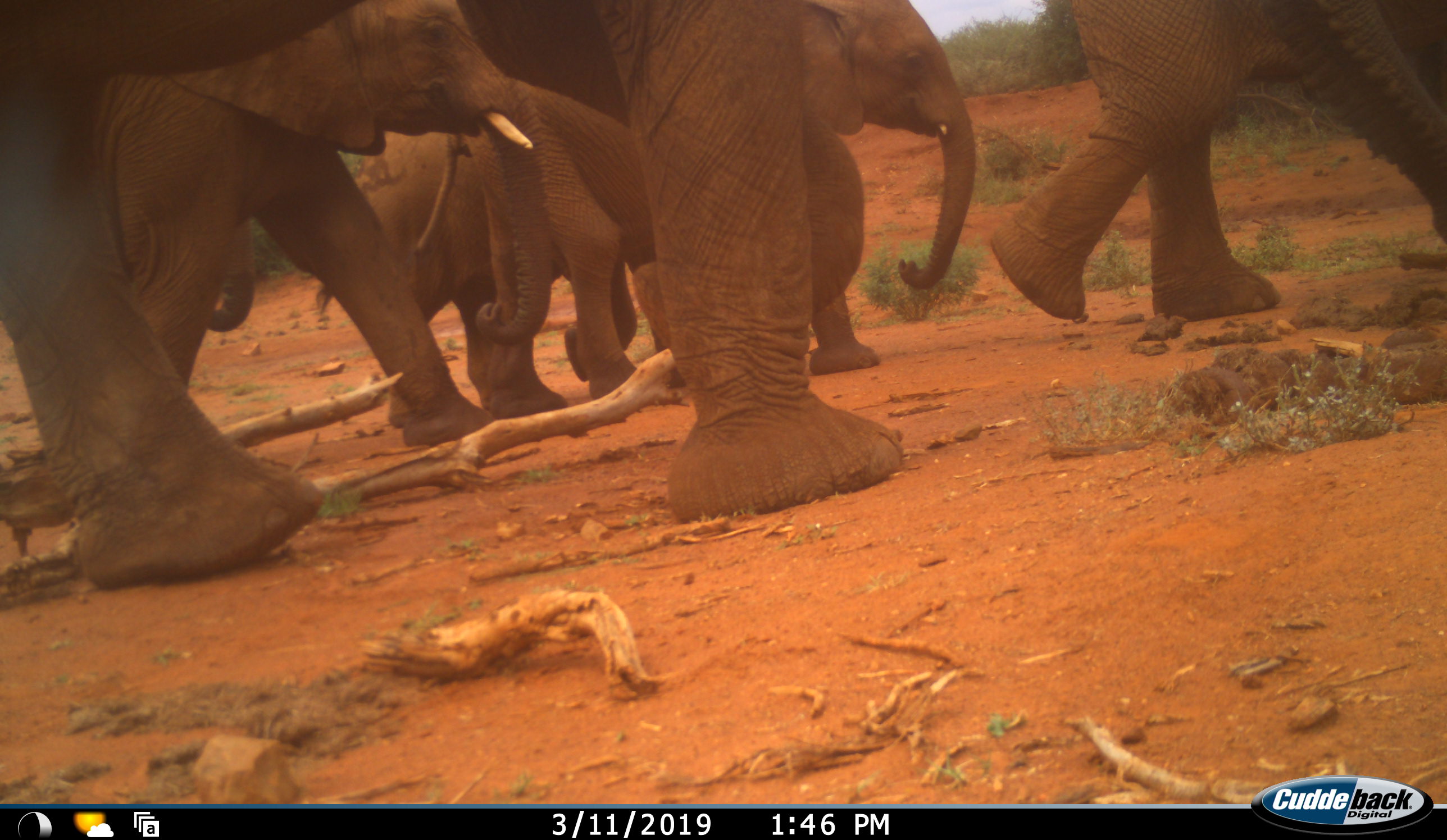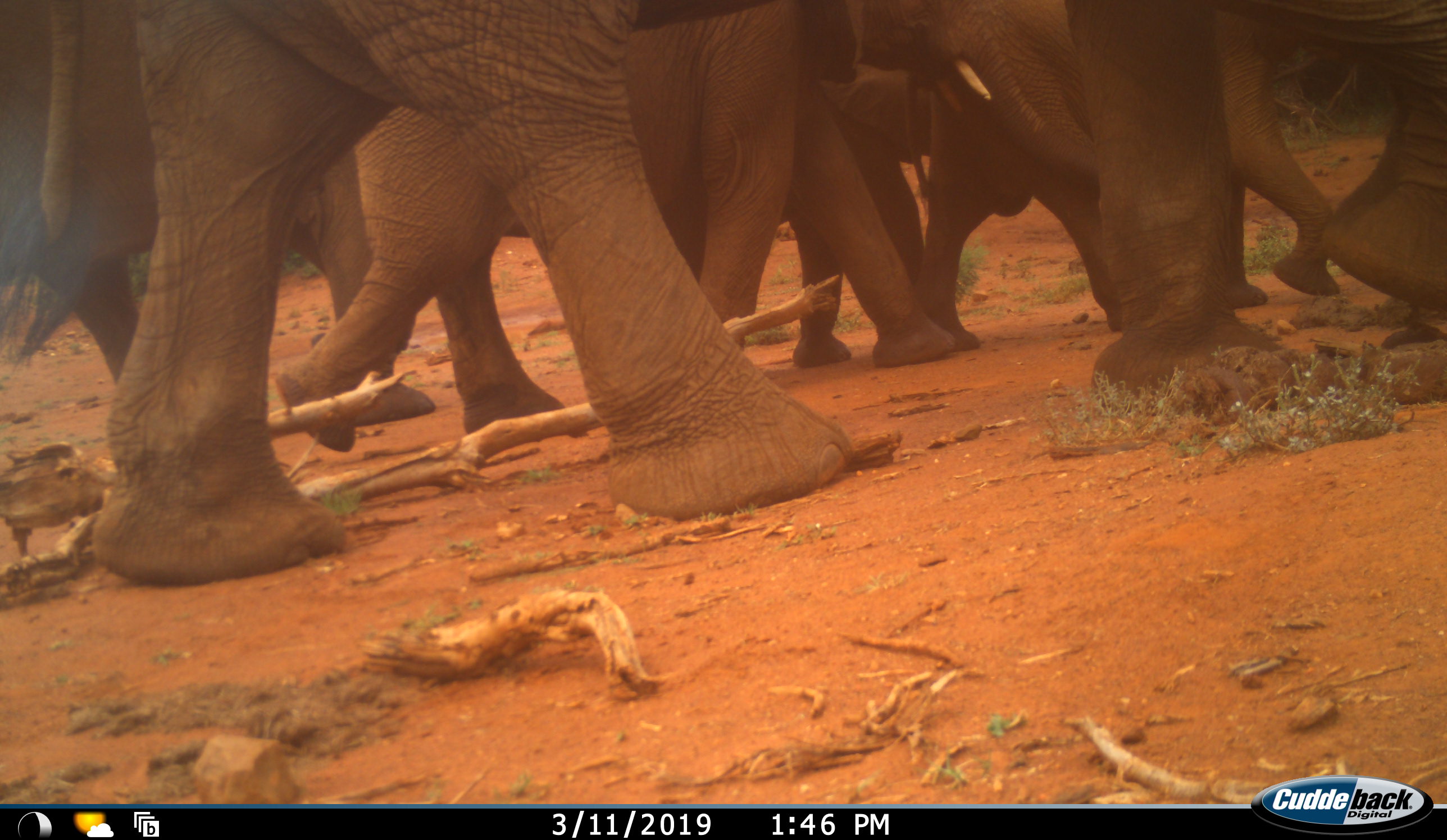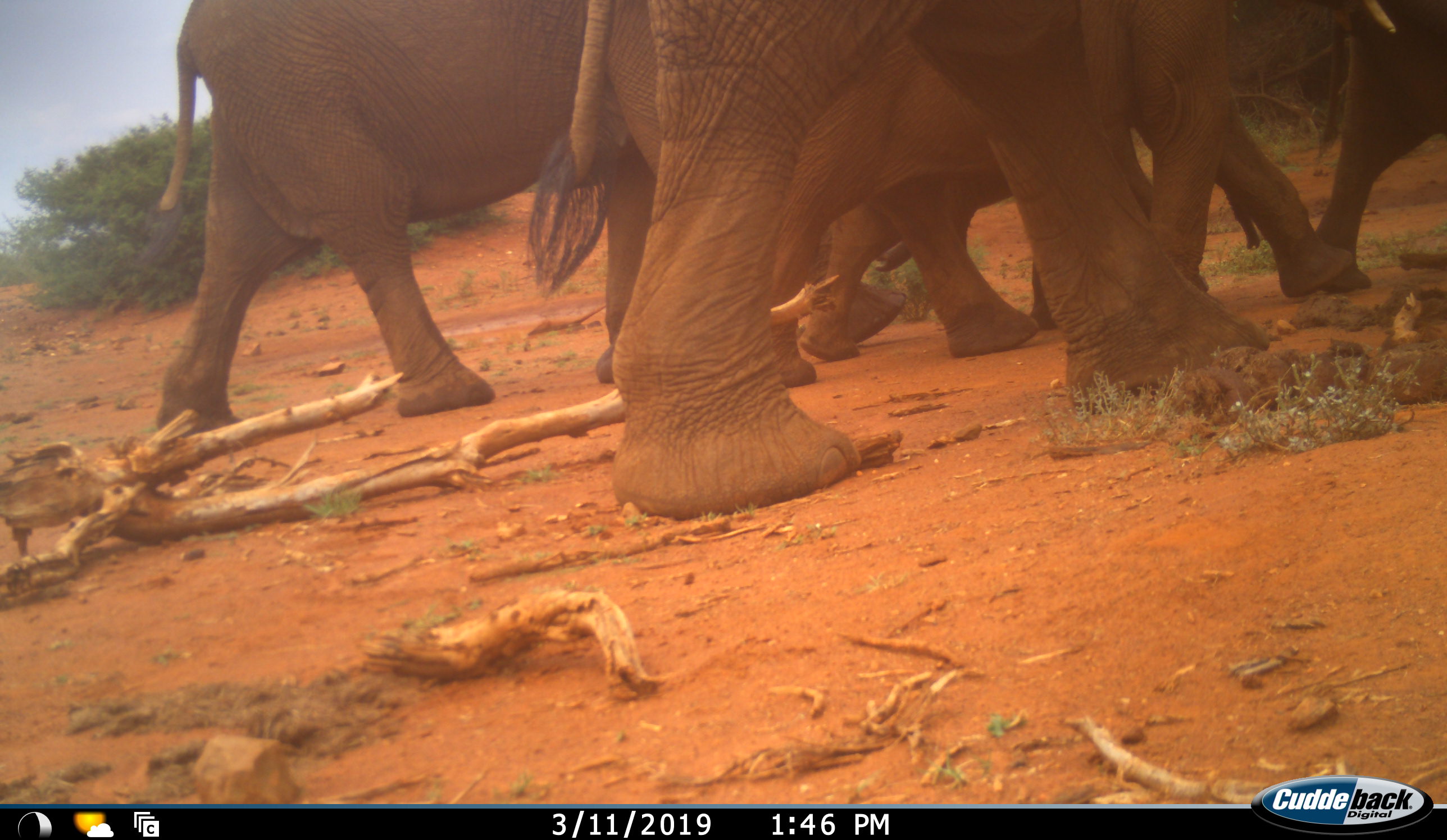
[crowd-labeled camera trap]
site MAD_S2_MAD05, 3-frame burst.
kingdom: Animalia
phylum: Chordata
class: Mammalia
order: Proboscidea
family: Elephantidae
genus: Loxodonta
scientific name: Loxodonta africana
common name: african bush elephant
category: elephant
Elephant (african bush elephant) (Loxodonta africana), count 6. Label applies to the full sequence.